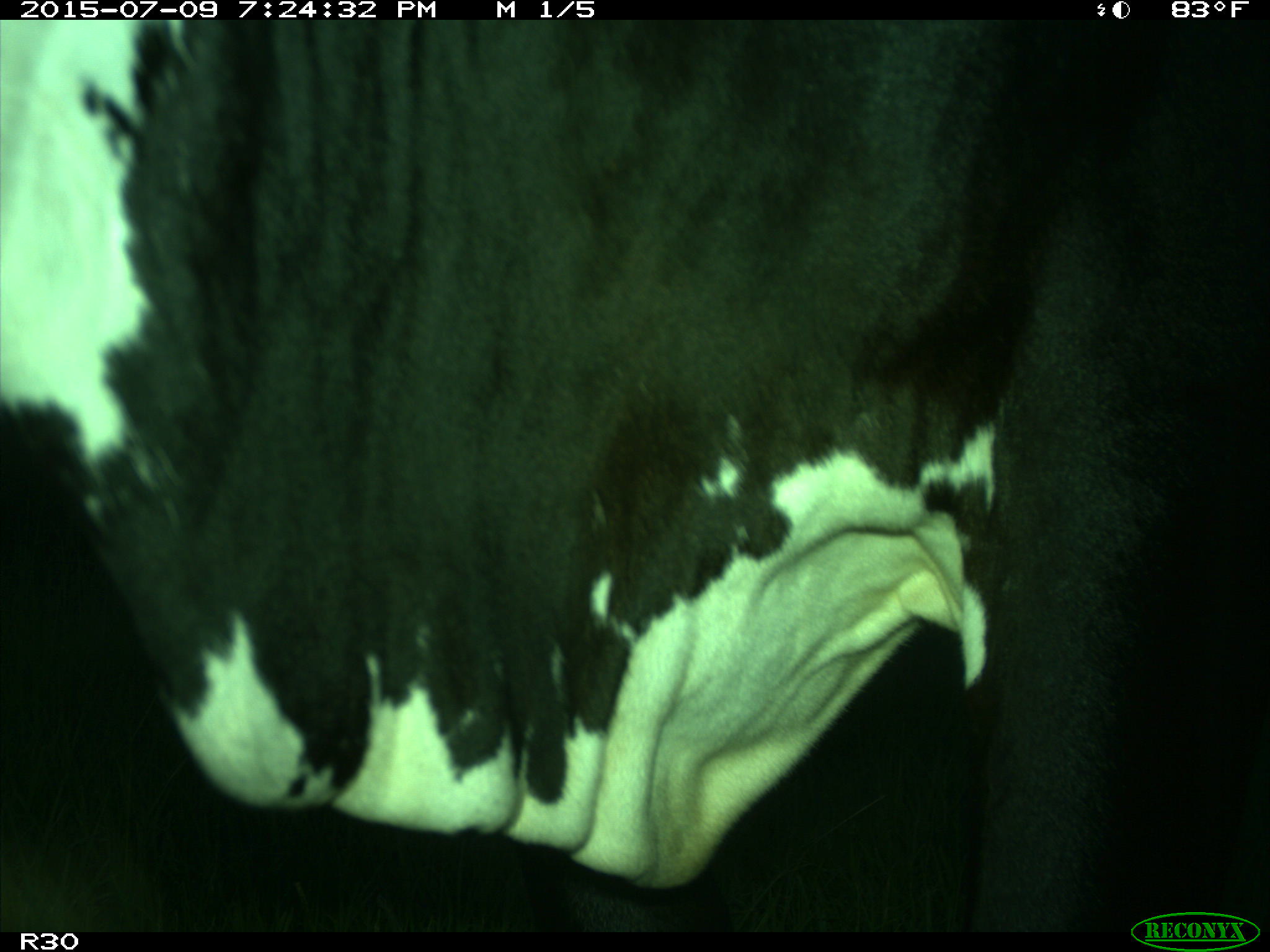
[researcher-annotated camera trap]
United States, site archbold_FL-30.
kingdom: Animalia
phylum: Chordata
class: Mammalia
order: Artiodactyla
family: Bovidae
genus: Bos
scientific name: Bos taurus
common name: domestic cow